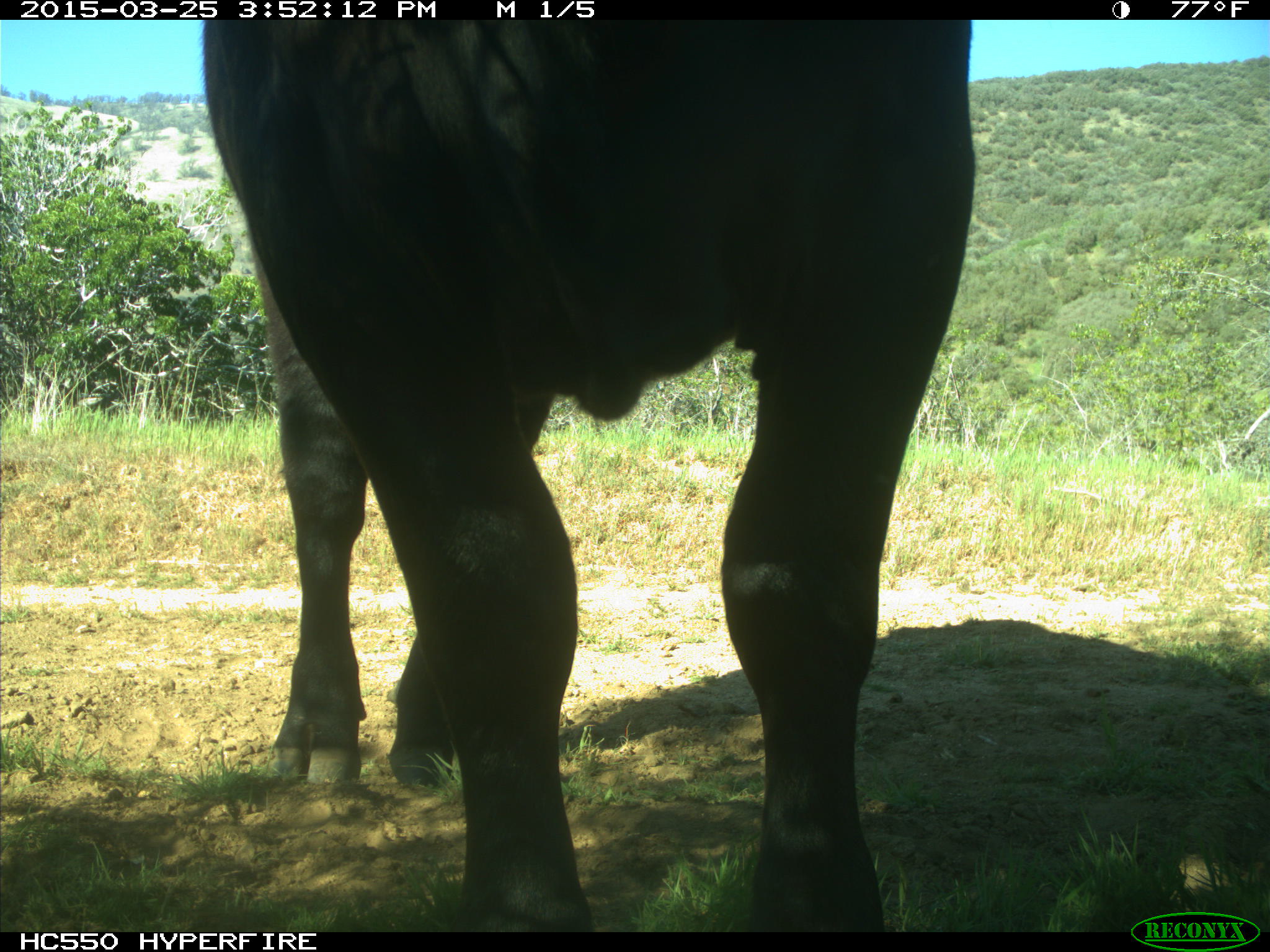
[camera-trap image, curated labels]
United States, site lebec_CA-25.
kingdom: Animalia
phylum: Chordata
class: Mammalia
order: Artiodactyla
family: Bovidae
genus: Bos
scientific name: Bos taurus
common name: domestic cow